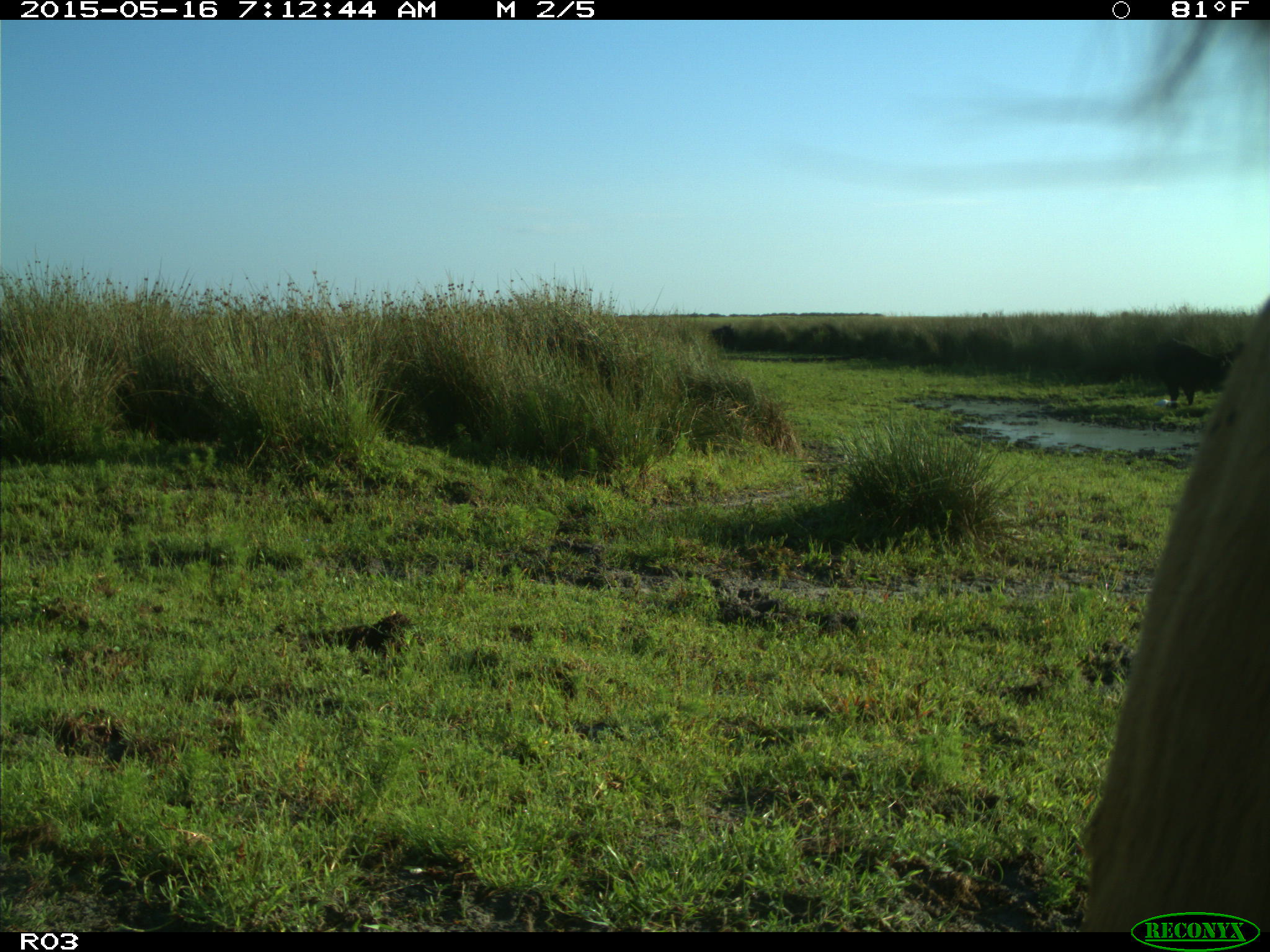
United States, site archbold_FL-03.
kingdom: Animalia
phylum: Chordata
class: Mammalia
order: Artiodactyla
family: Bovidae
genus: Bos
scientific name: Bos taurus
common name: domestic cow